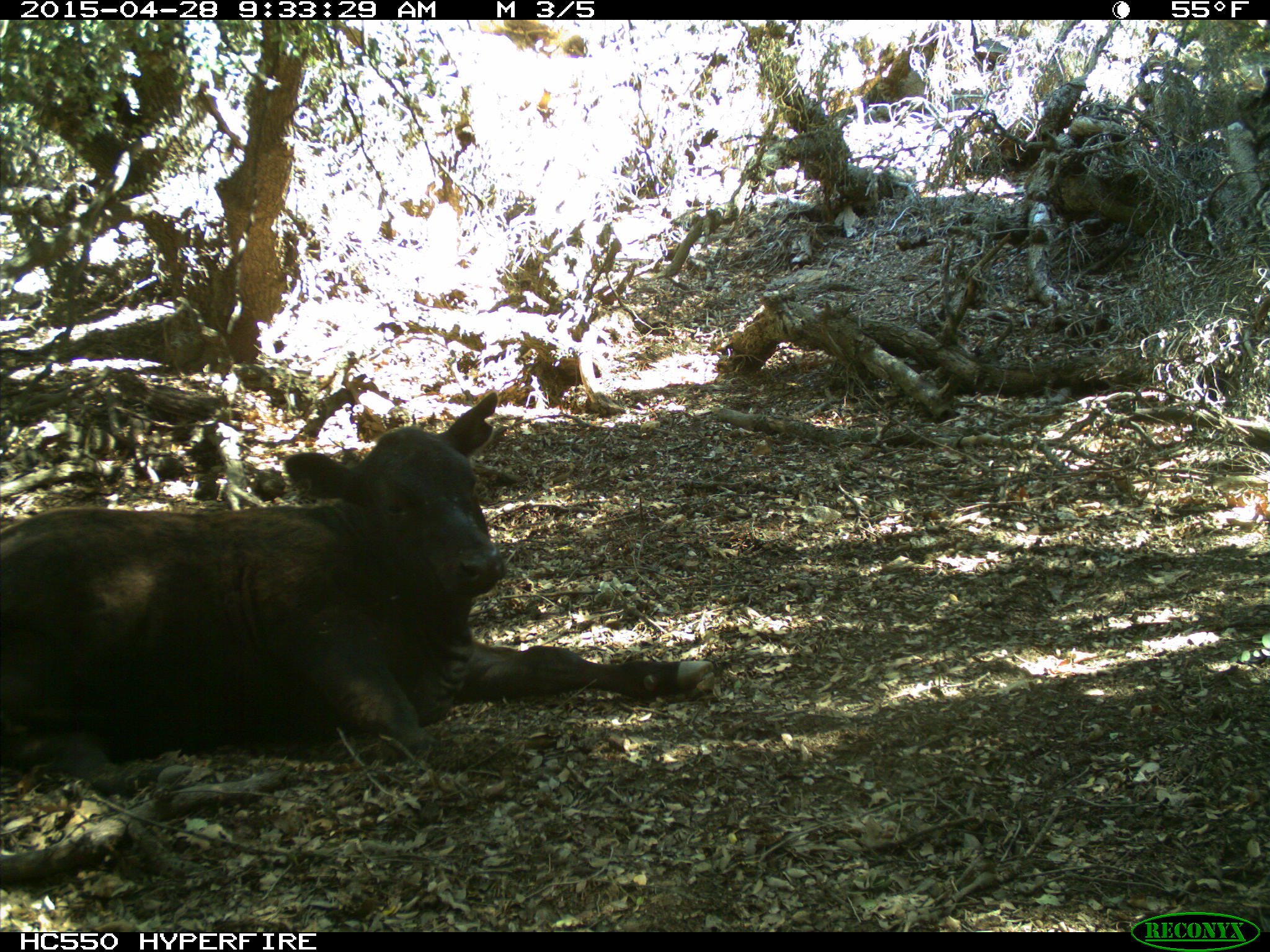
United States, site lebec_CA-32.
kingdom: Animalia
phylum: Chordata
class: Mammalia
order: Artiodactyla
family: Bovidae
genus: Bos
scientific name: Bos taurus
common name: domestic cow